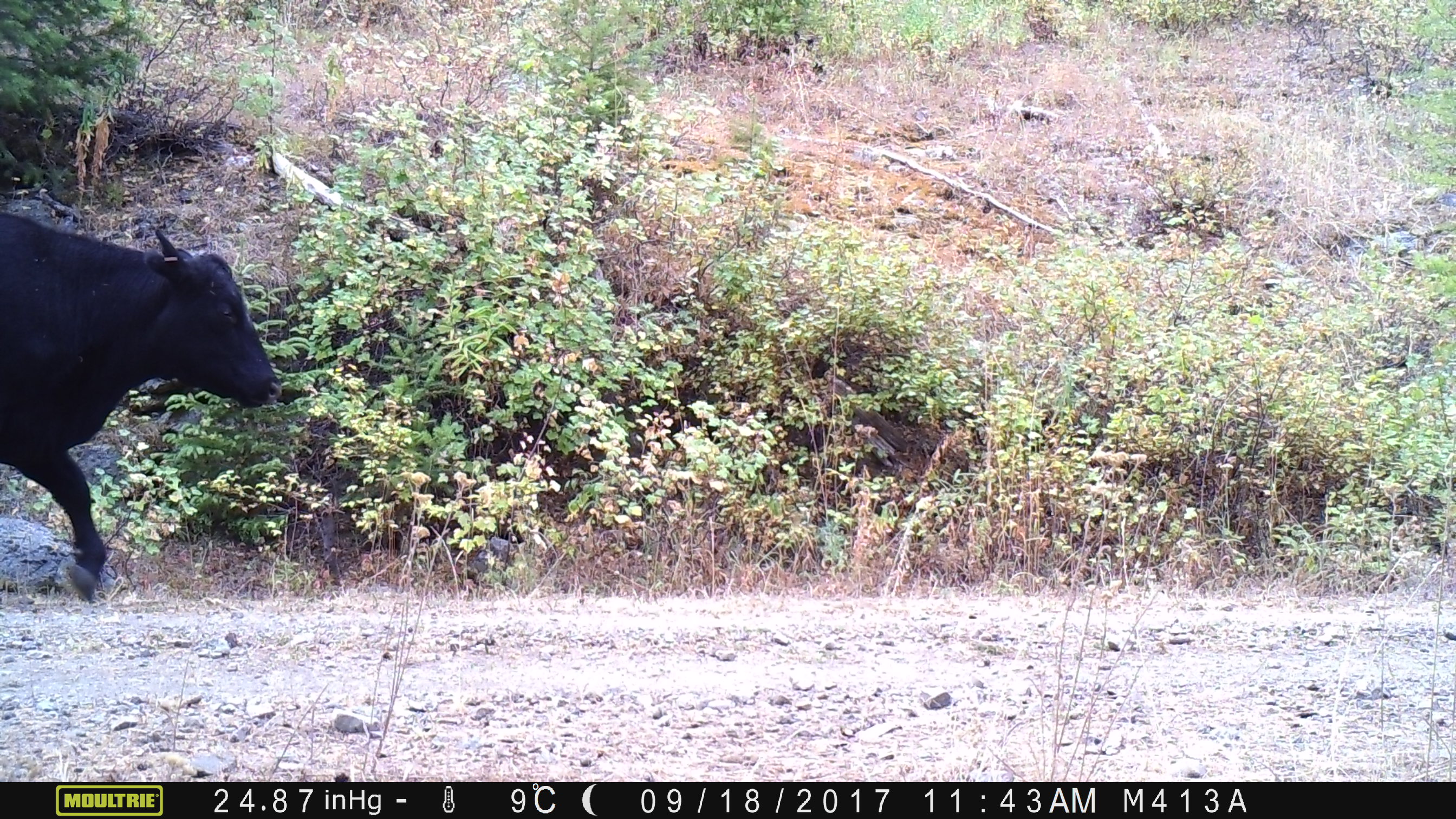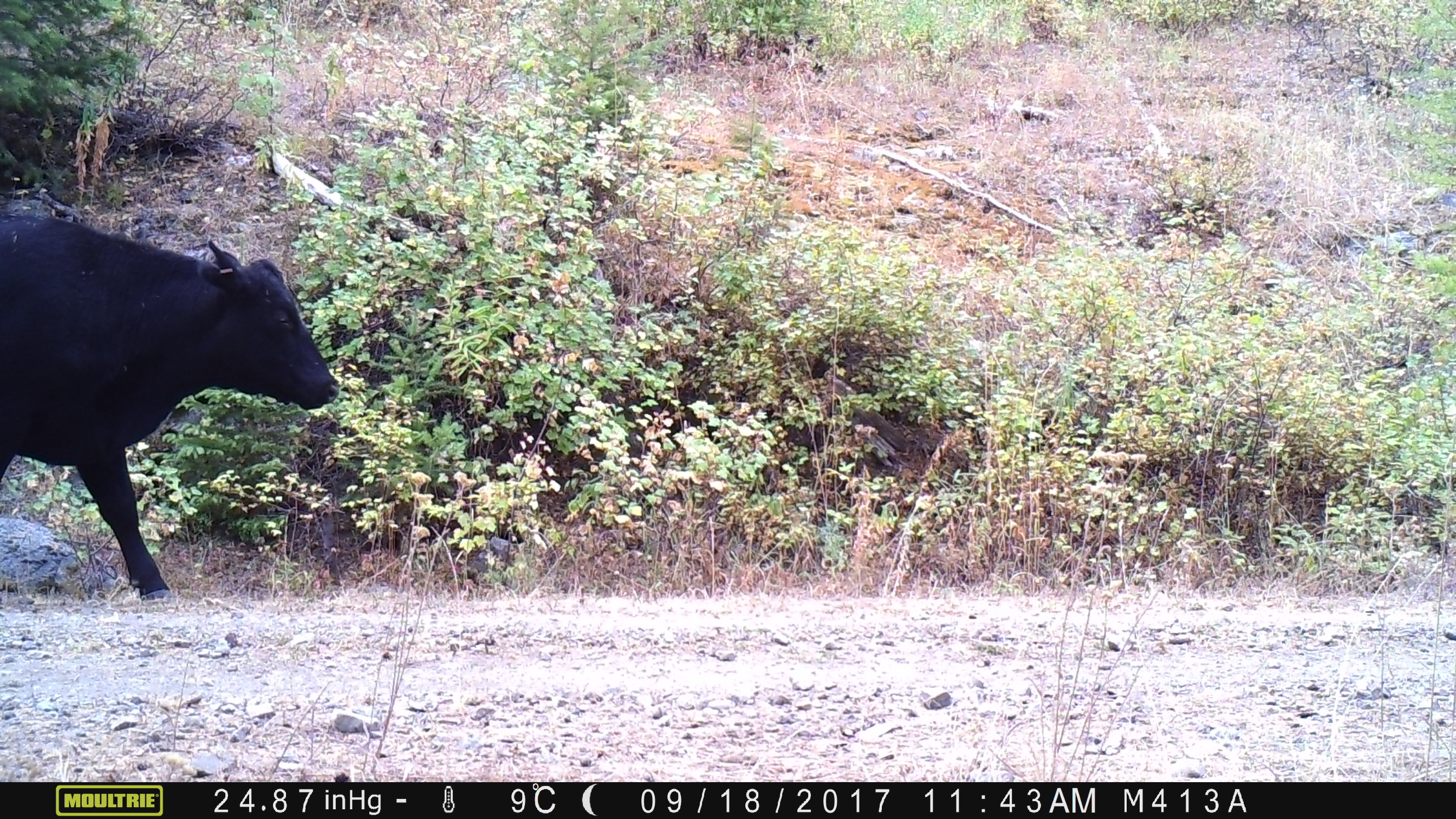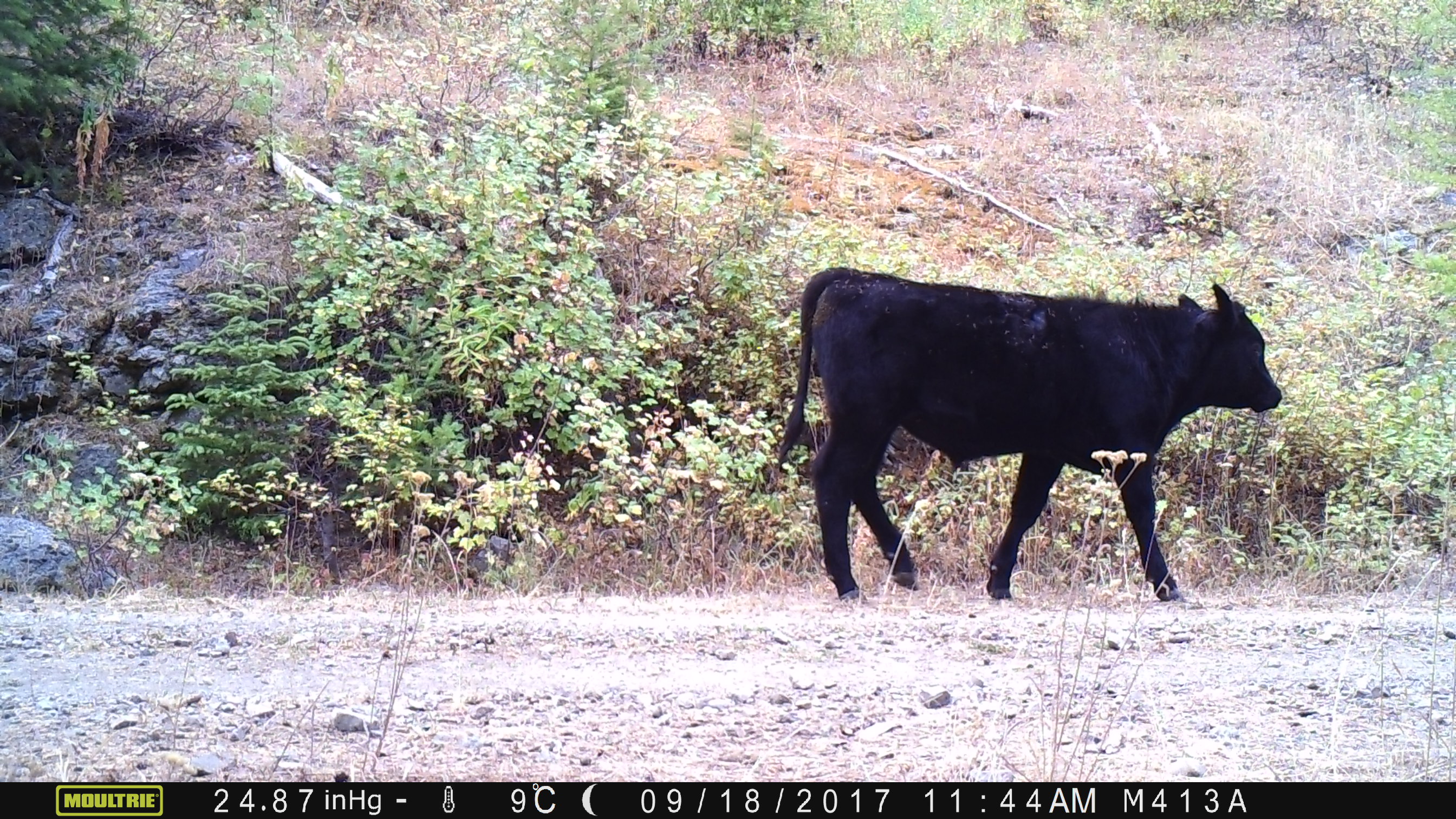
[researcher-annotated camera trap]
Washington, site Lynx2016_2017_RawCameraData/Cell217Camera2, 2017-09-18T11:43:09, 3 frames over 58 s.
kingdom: Animalia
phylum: Chordata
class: Mammalia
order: Artiodactyla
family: Bovidae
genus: Bos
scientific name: Bos taurus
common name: domestic cattle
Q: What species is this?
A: Domestic cattle (Bos taurus).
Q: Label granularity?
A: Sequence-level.